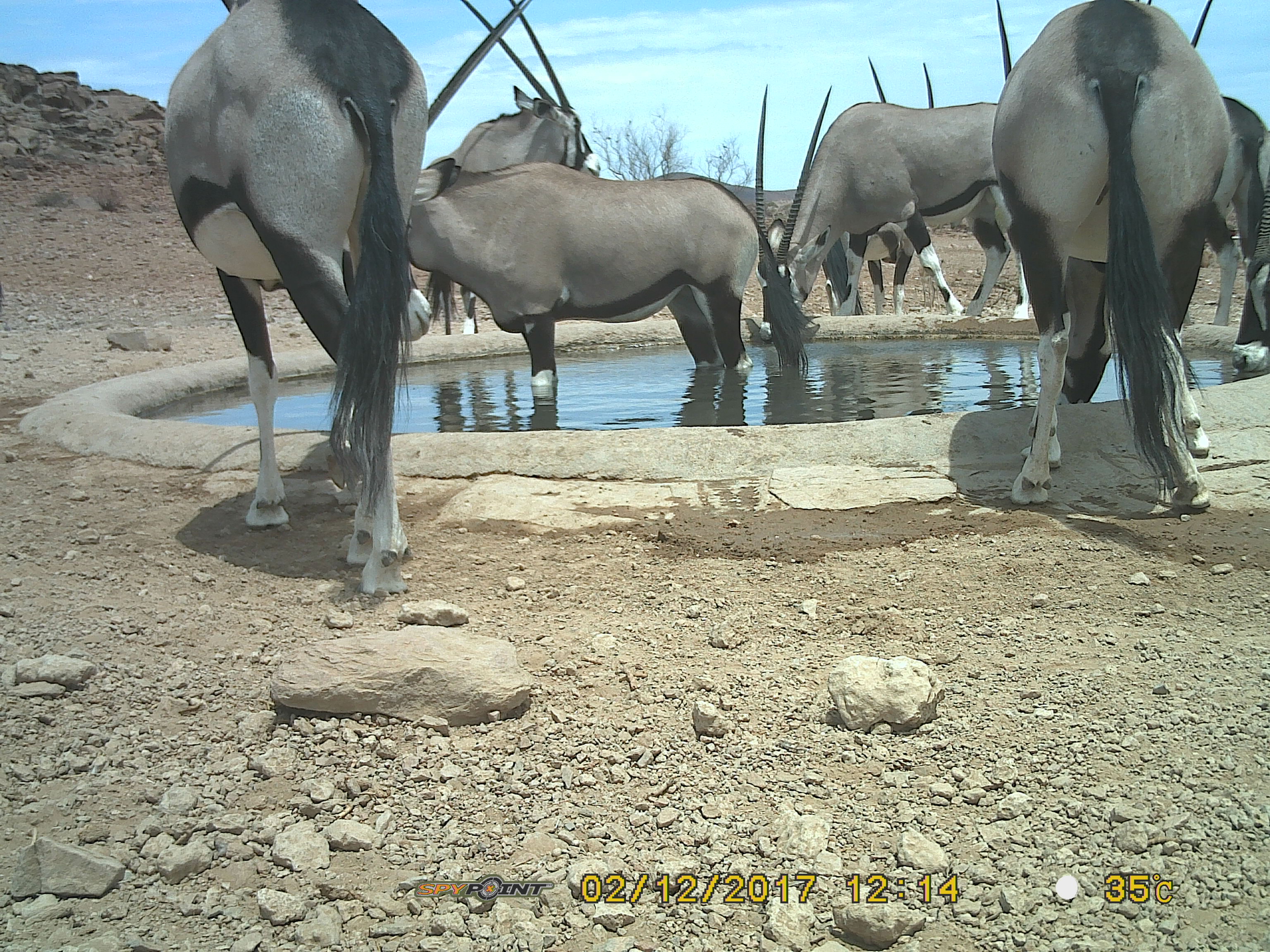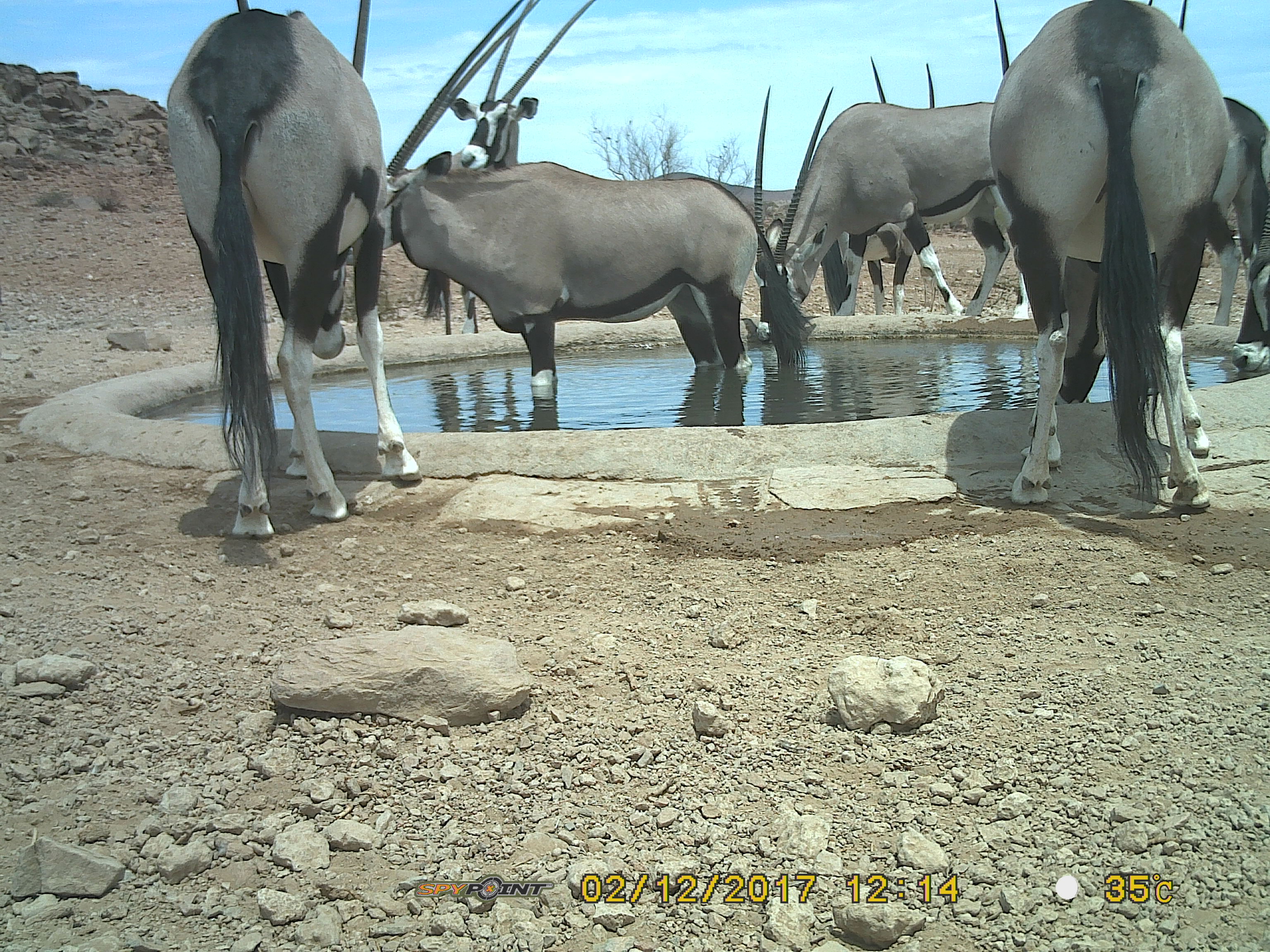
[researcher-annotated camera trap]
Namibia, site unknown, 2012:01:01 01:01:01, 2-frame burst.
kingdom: Animalia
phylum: Chordata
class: Mammalia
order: Artiodactyla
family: Bovidae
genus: Oryx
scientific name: Oryx gazella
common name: gemsbok